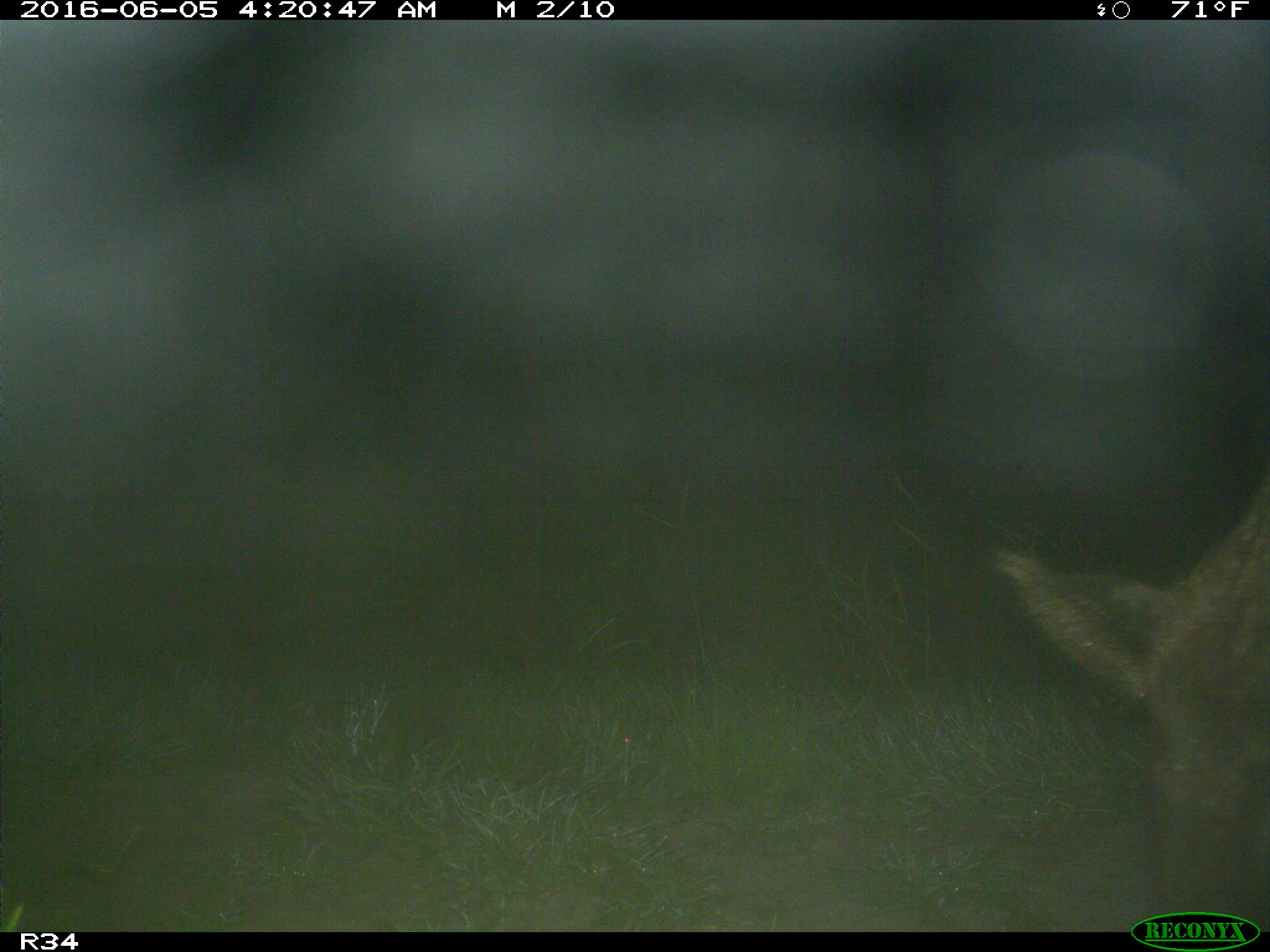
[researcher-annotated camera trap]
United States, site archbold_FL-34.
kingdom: Animalia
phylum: Chordata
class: Mammalia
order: Artiodactyla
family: Suidae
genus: Sus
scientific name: Sus scrofa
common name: wild boar